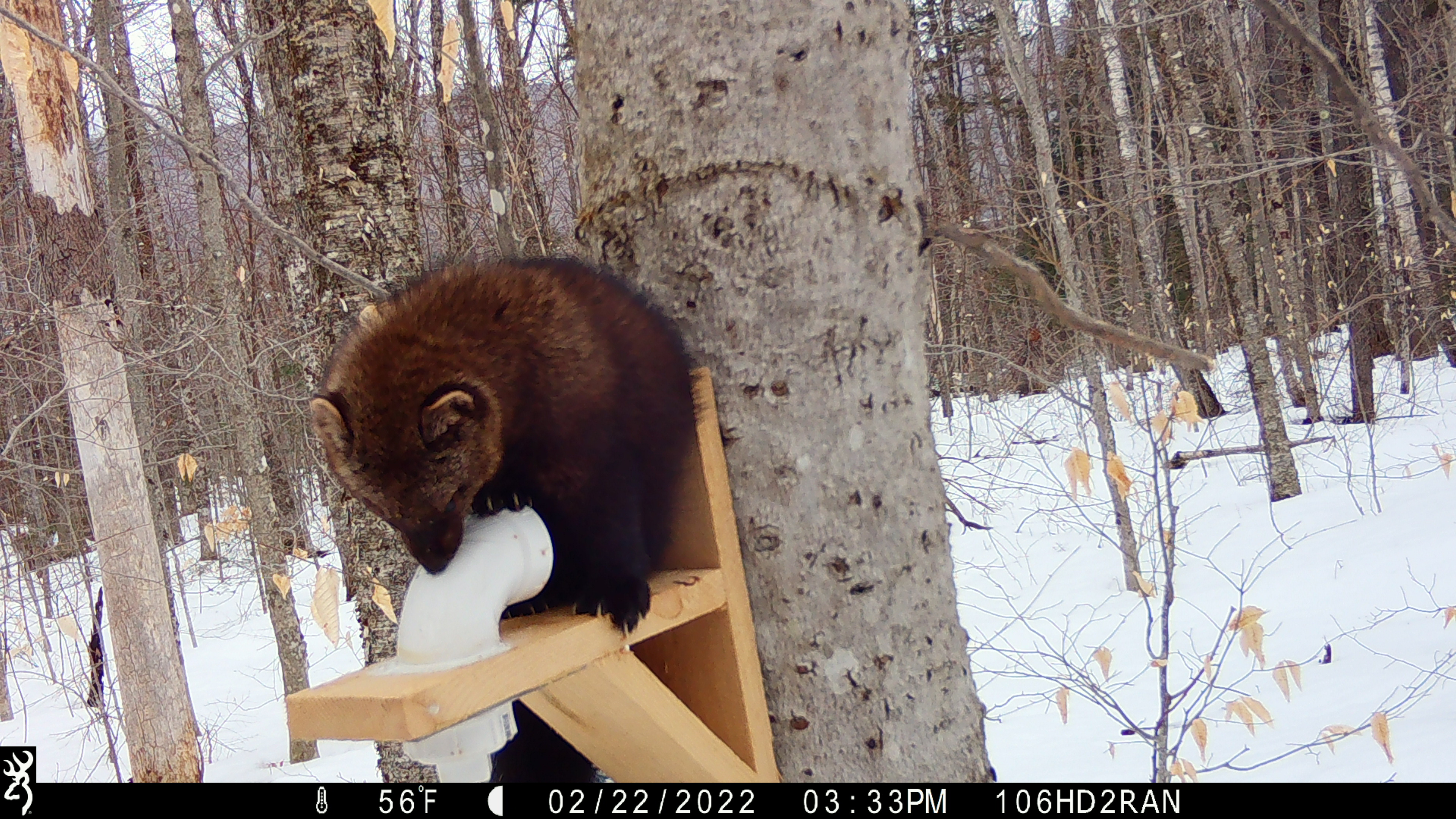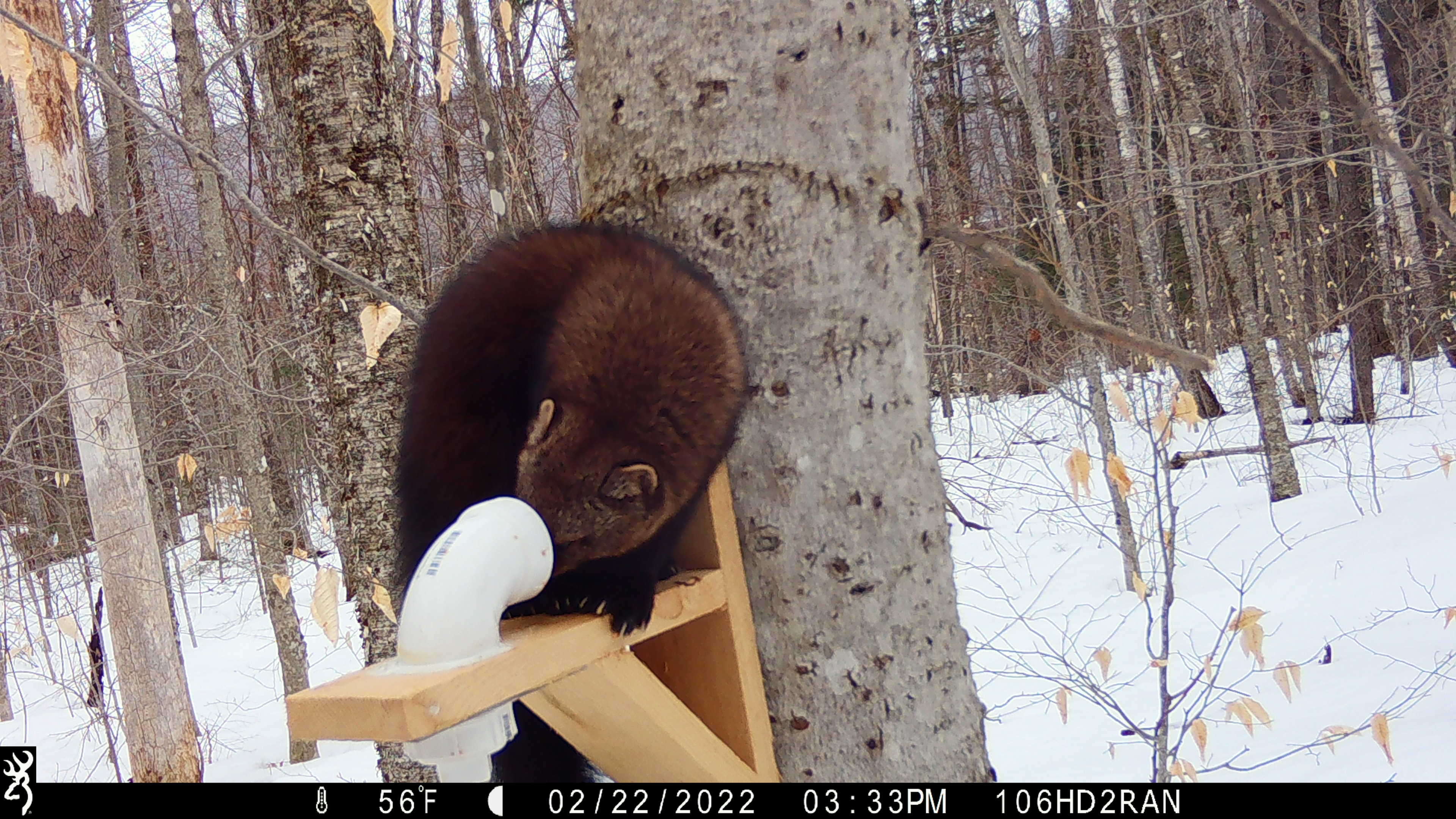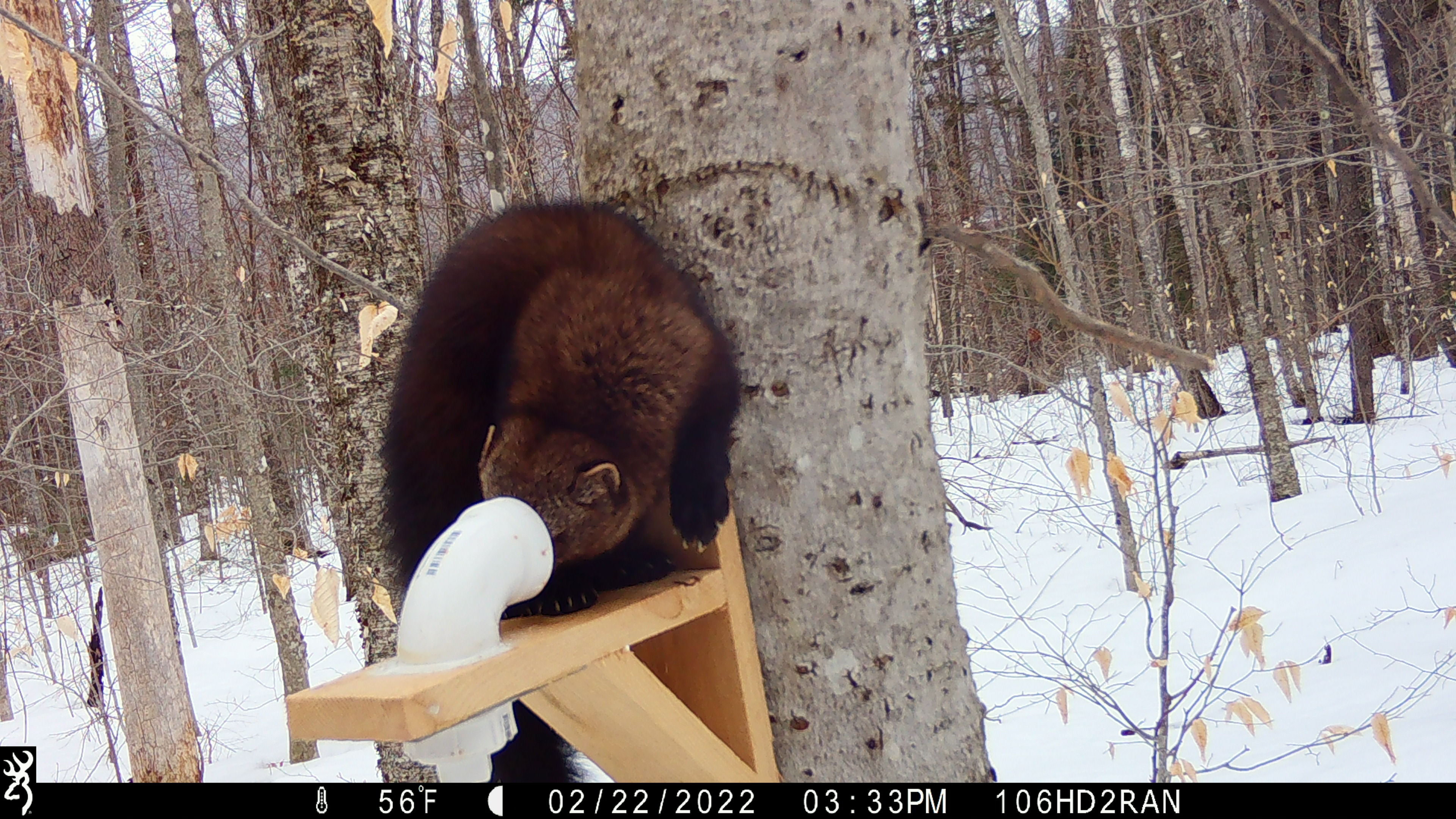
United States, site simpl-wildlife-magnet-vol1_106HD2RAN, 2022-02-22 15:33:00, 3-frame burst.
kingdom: Animalia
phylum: Chordata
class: Mammalia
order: Carnivora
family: Mustelidae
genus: Pekania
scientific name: Pekania pennanti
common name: fisher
Fisher (Pekania pennanti).